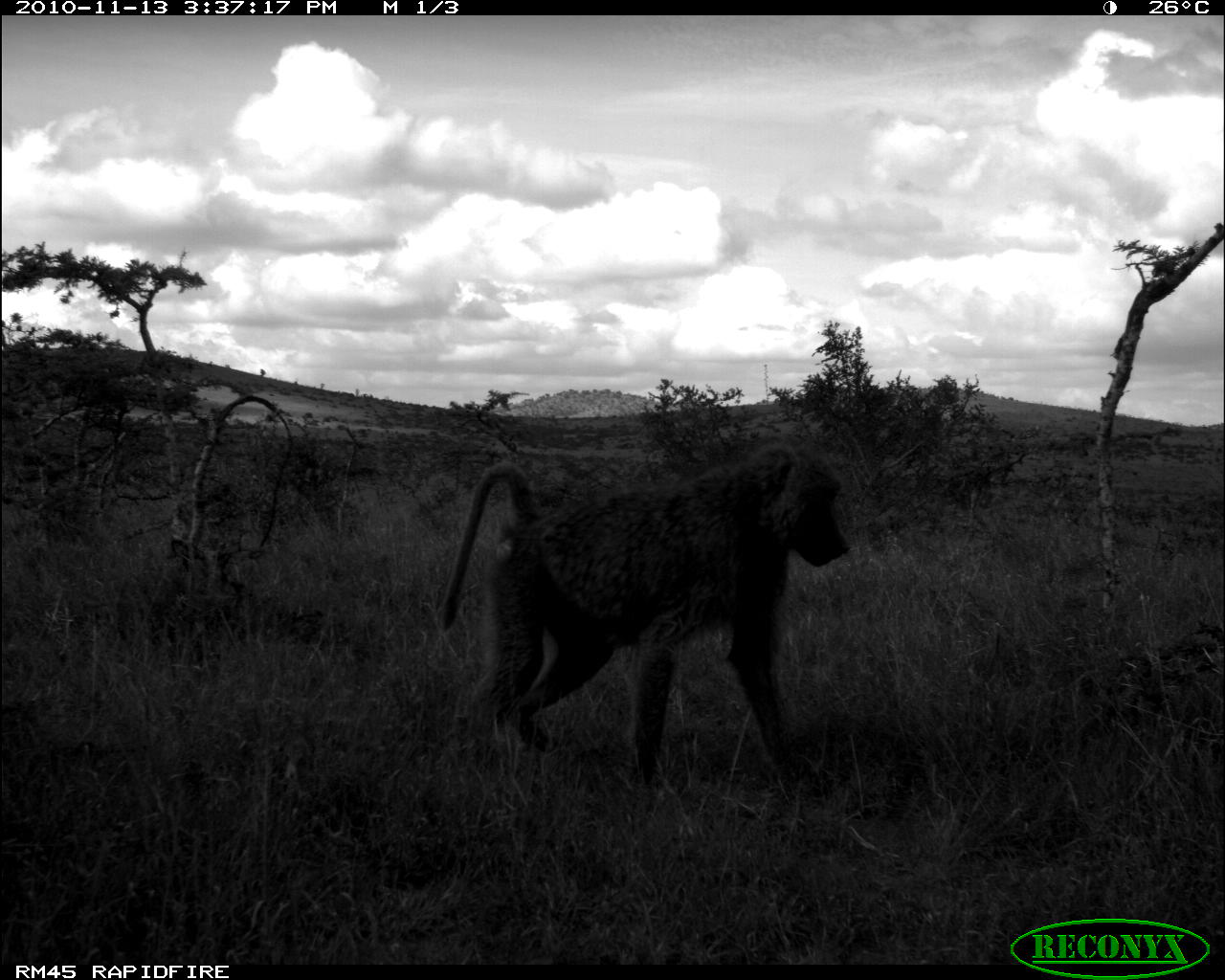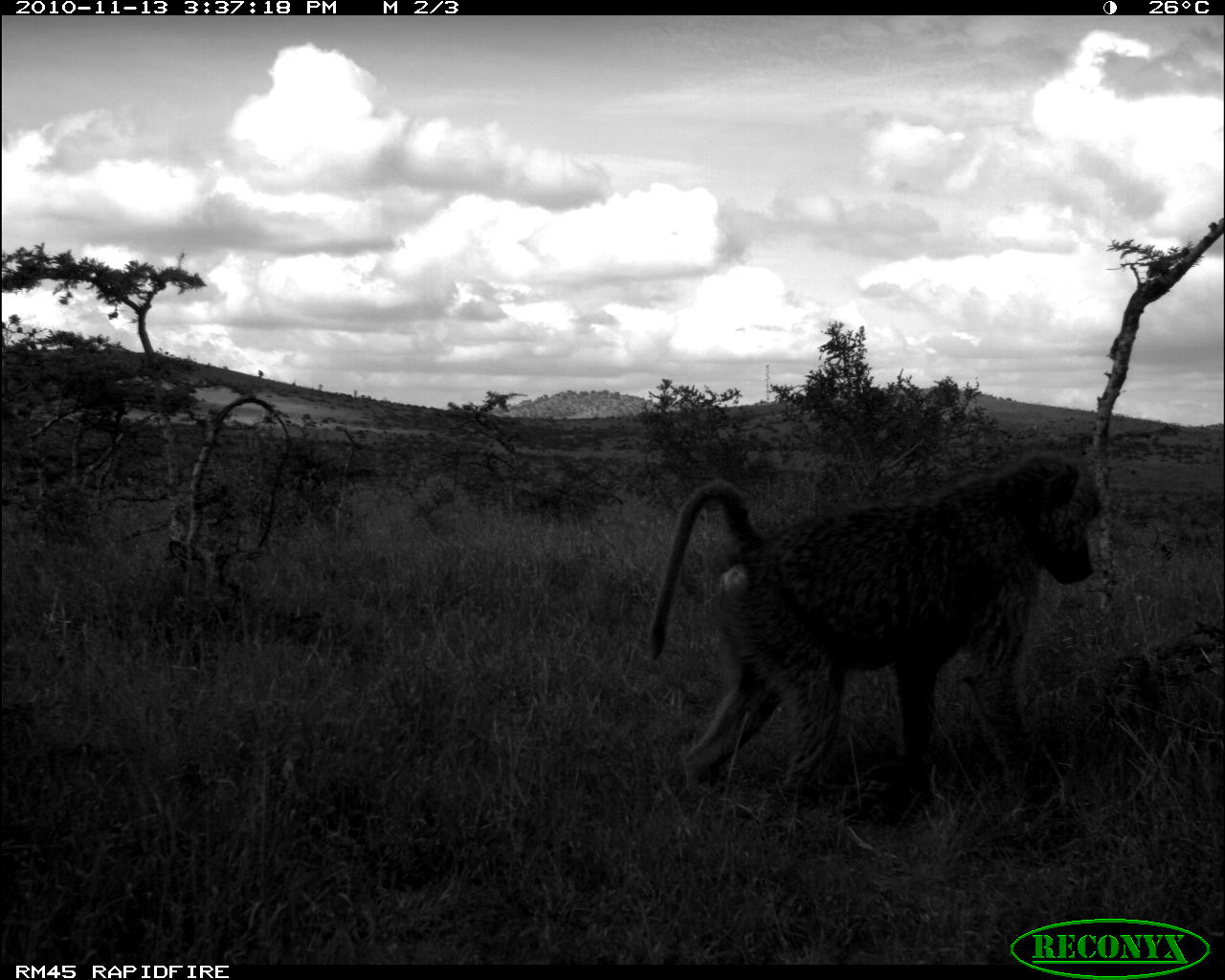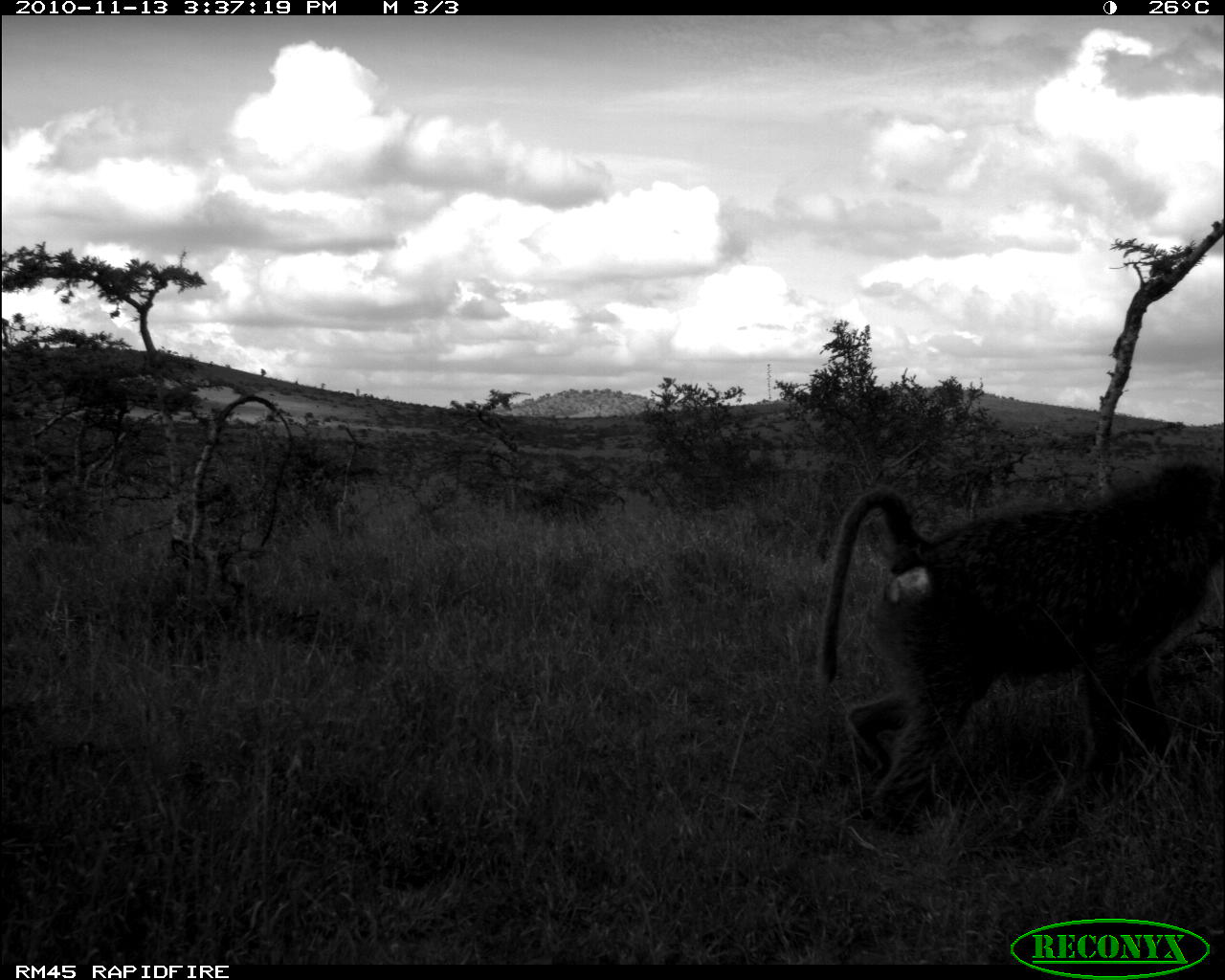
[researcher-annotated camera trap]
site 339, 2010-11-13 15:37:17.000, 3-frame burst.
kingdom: Animalia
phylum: Chordata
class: Mammalia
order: Primates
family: Cercopithecidae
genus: Papio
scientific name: Papio anubis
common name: olive baboon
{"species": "Papio anubis (olive baboon)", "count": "1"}